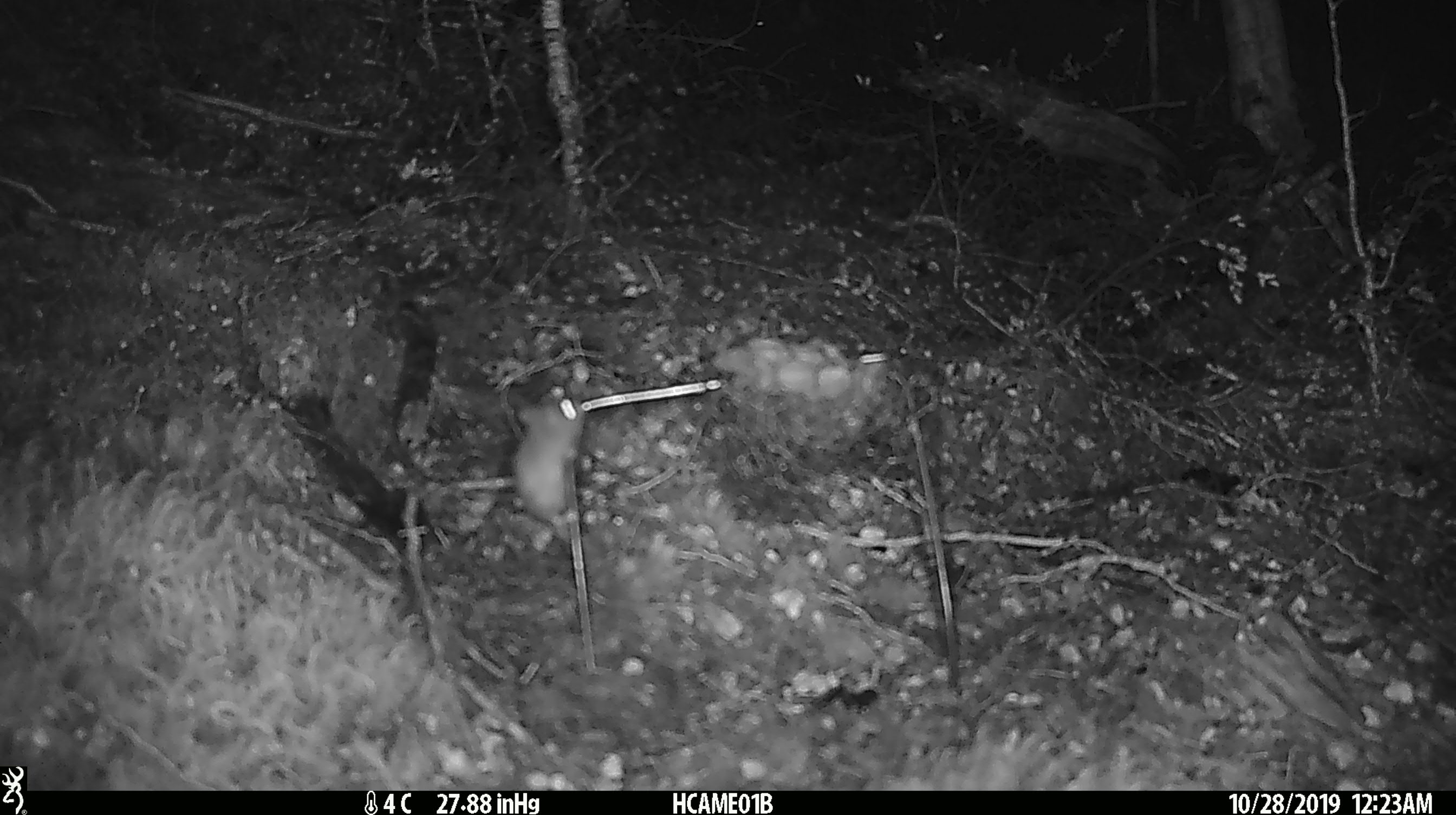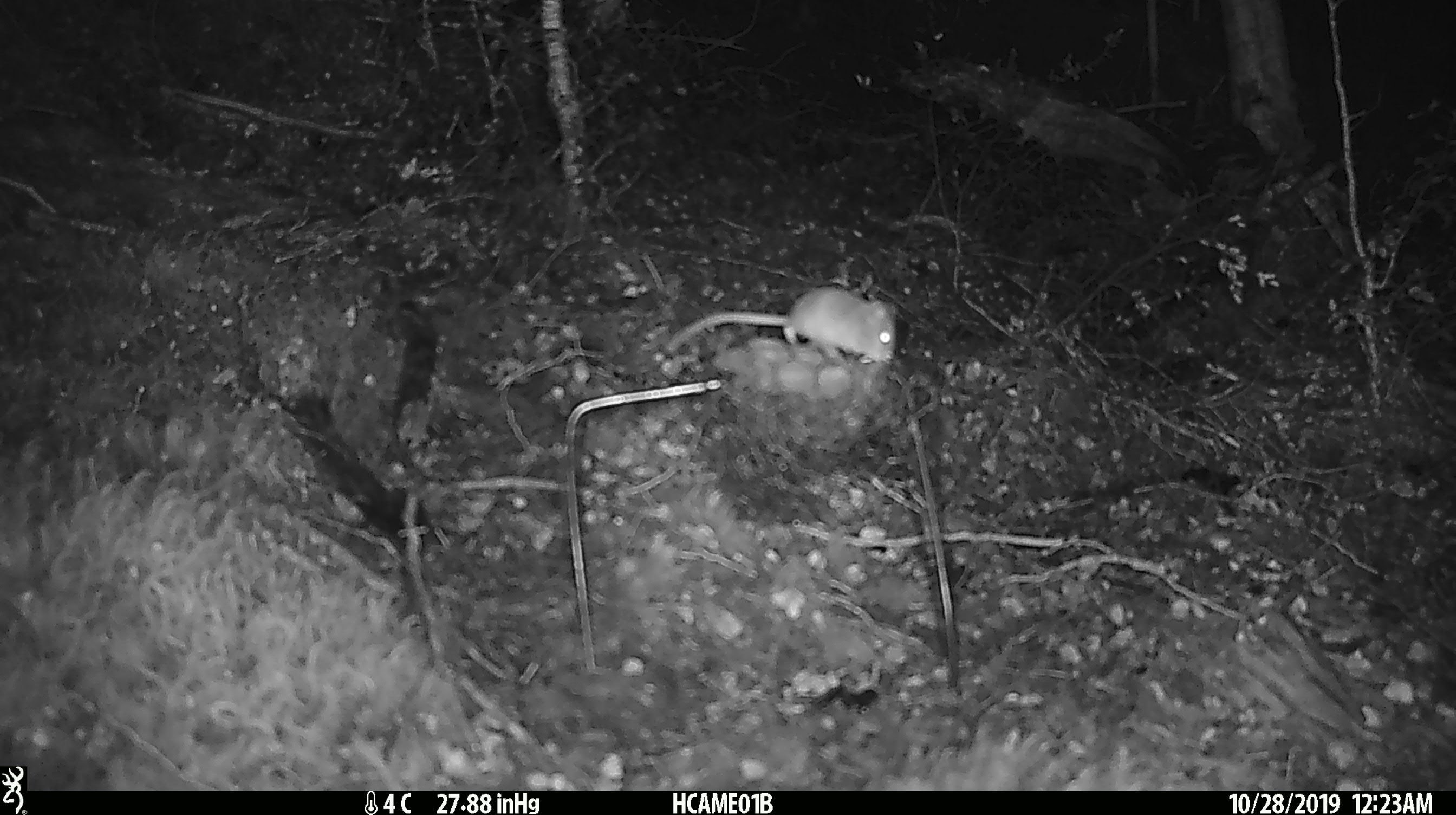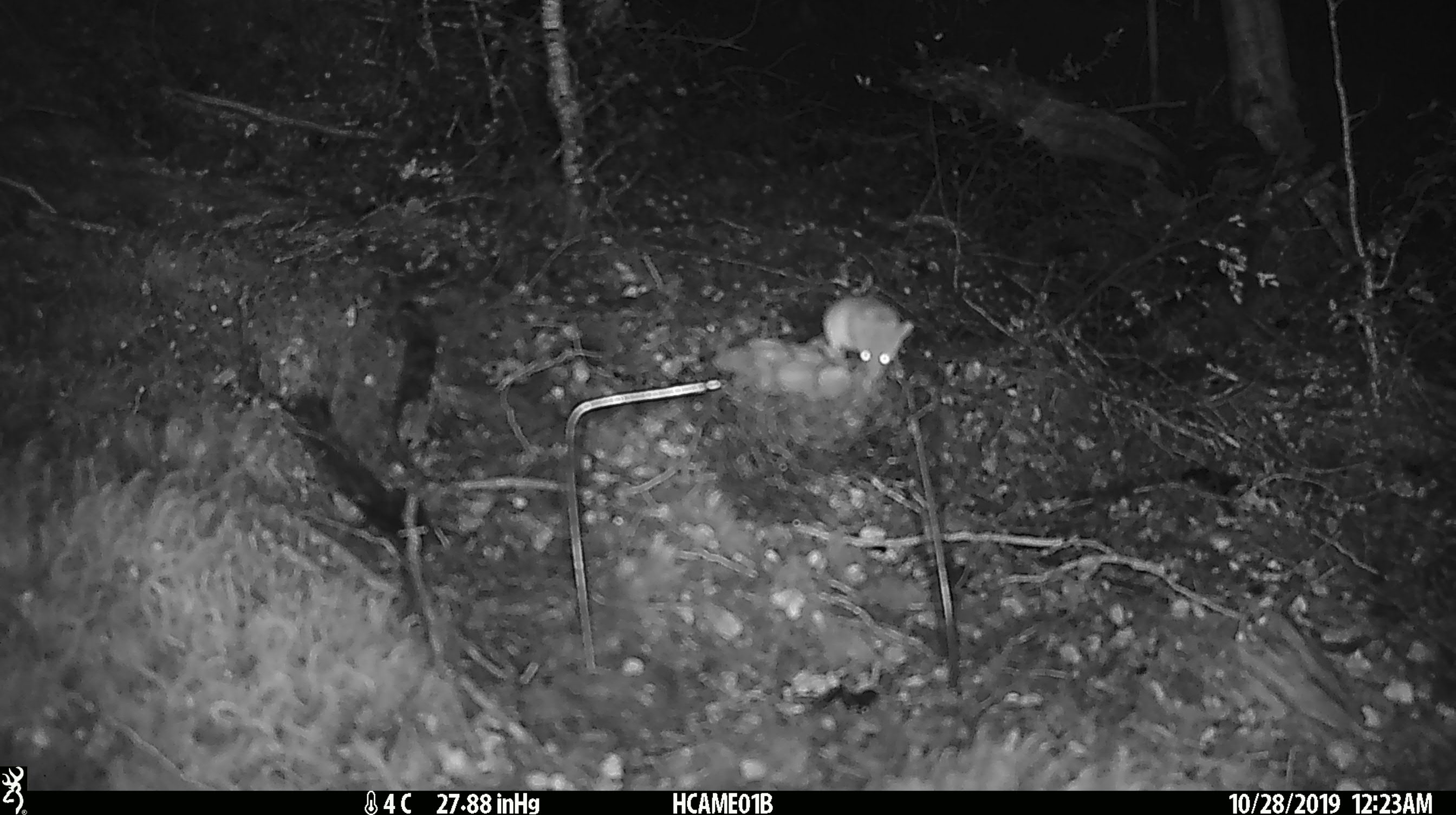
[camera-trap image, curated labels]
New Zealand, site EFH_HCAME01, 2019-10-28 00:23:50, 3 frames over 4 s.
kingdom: Animalia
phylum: Chordata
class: Mammalia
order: Rodentia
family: Muridae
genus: Mus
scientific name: Mus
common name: mouse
Mouse (Mus).